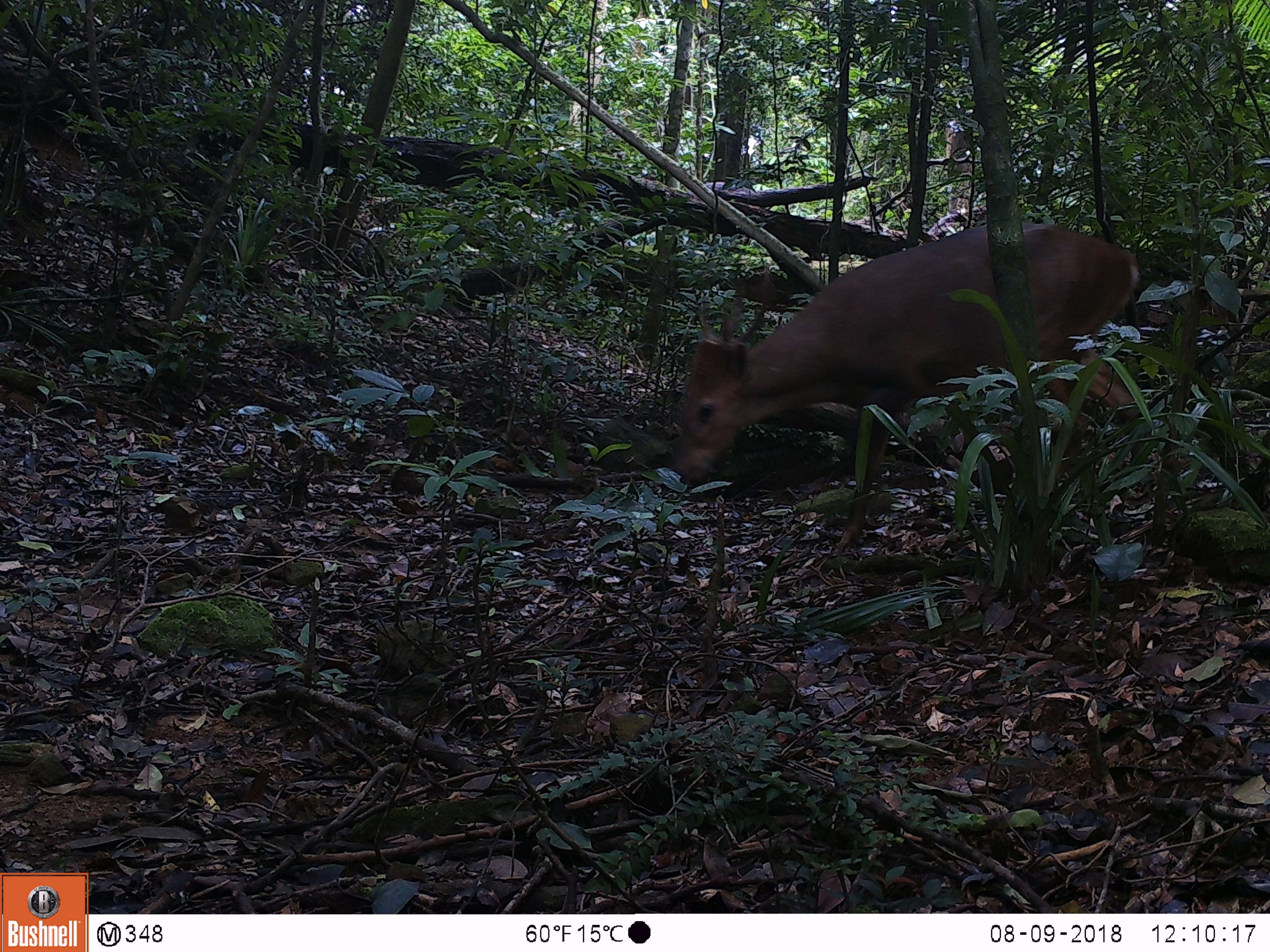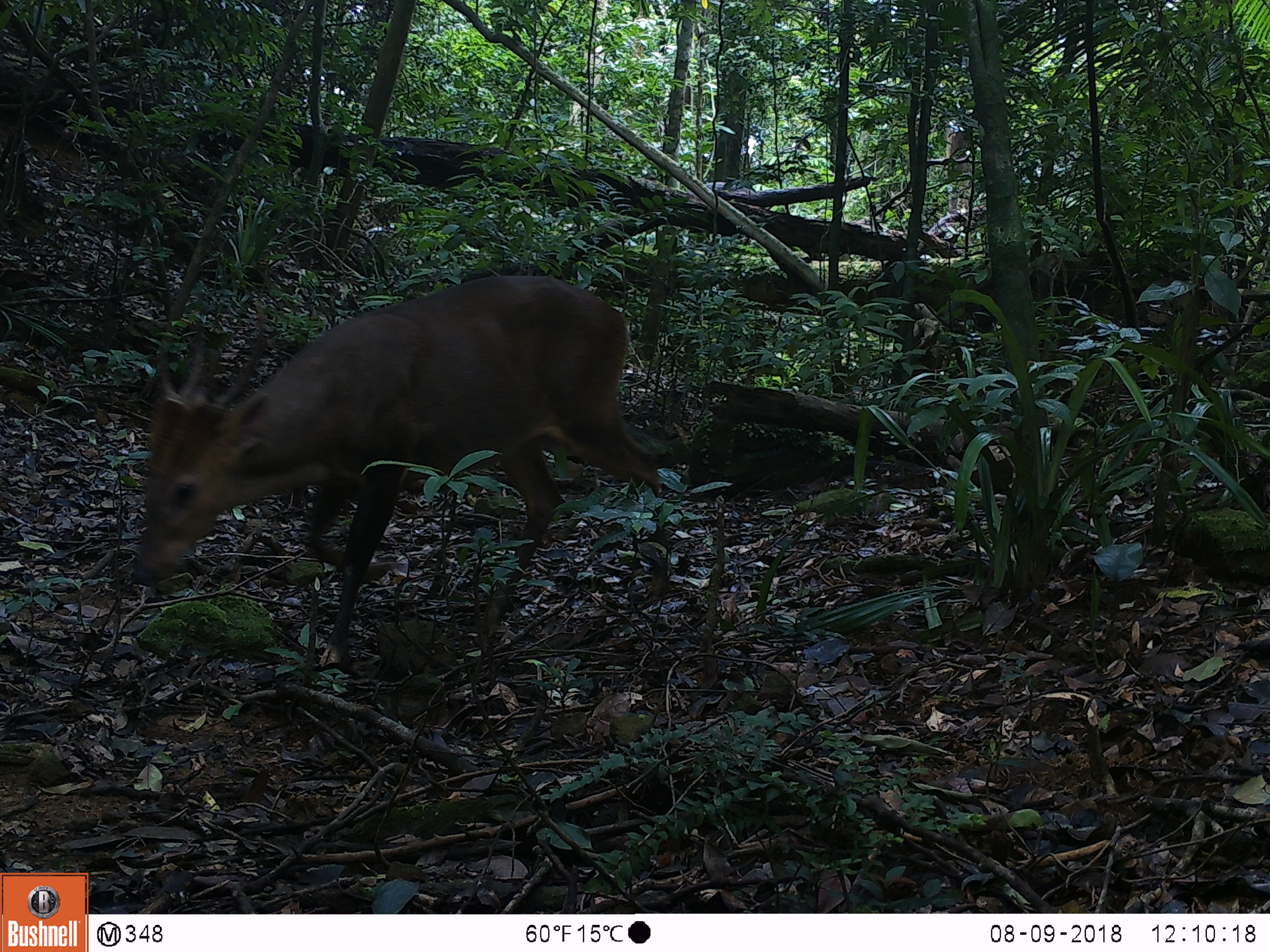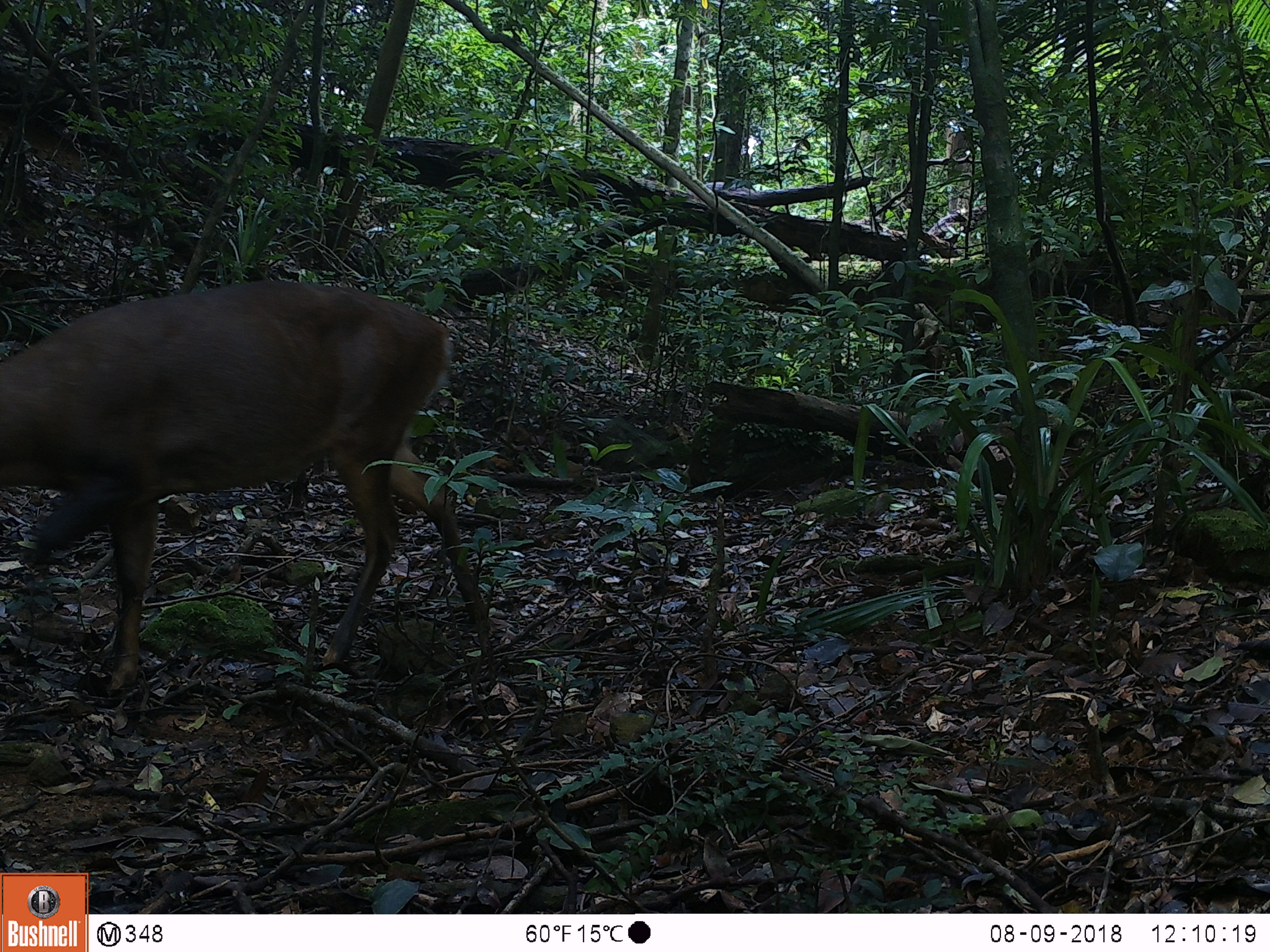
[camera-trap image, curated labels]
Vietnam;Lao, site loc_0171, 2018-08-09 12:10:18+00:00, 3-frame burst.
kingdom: Animalia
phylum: Chordata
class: Mammalia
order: Artiodactyla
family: Cervidae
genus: Muntiacus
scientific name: Muntiacus vuquangensis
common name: large-antlered muntjac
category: large antlered muntjac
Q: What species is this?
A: Large antlered muntjac (large-antlered muntjac) (Muntiacus vuquangensis).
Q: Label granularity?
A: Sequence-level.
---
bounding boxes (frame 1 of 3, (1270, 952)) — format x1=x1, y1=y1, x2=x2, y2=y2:
large antlered muntjac: x1=664, y1=219, x2=1155, y2=554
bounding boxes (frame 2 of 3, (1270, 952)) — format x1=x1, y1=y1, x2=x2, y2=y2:
large antlered muntjac: x1=122, y1=272, x2=674, y2=668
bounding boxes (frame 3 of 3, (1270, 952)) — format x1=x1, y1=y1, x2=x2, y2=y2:
large antlered muntjac: x1=0, y1=275, x2=506, y2=695